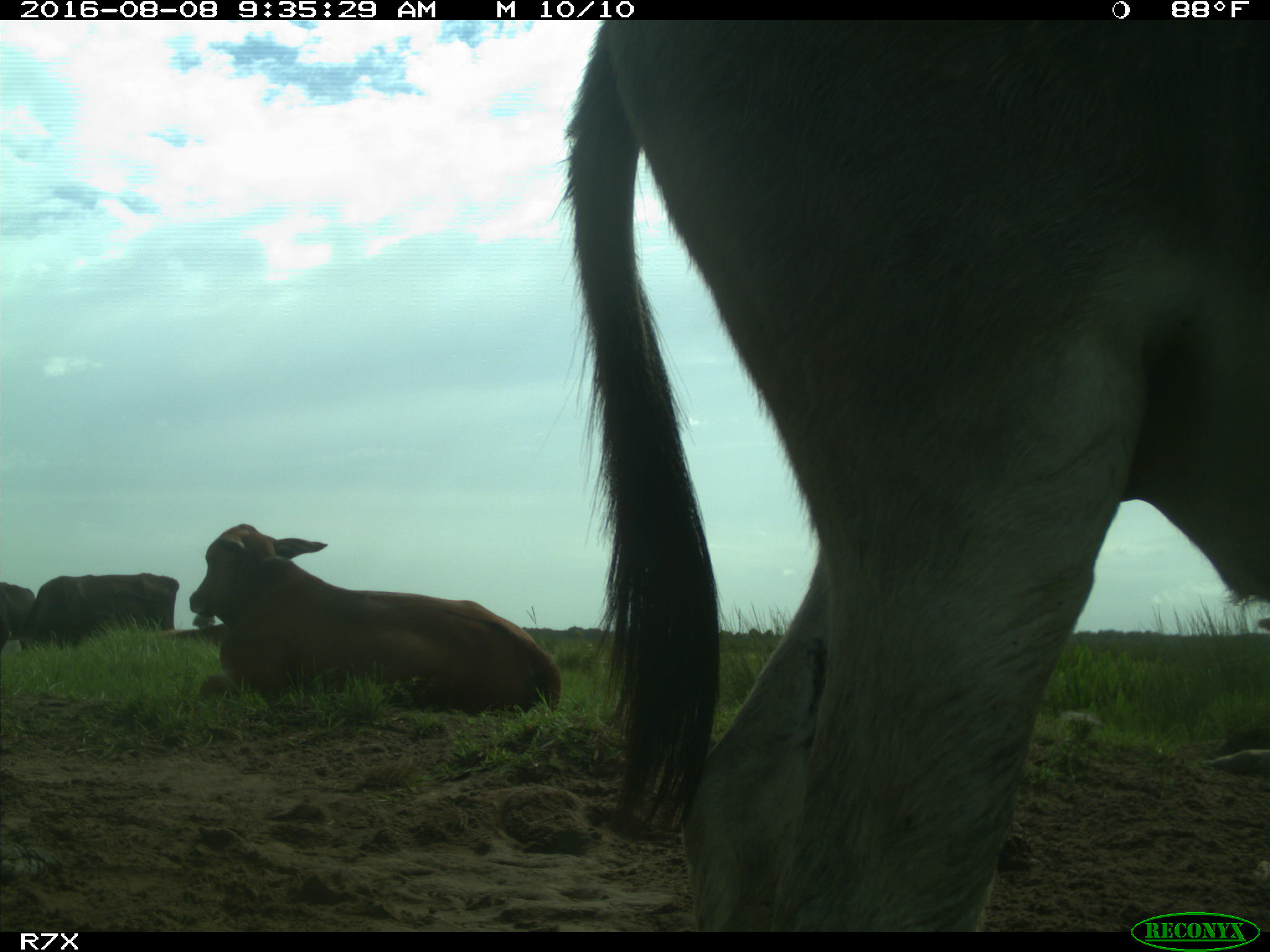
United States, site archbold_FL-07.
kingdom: Animalia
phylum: Chordata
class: Mammalia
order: Artiodactyla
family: Bovidae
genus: Bos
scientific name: Bos taurus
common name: domestic cow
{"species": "Bos taurus (domestic cow)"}